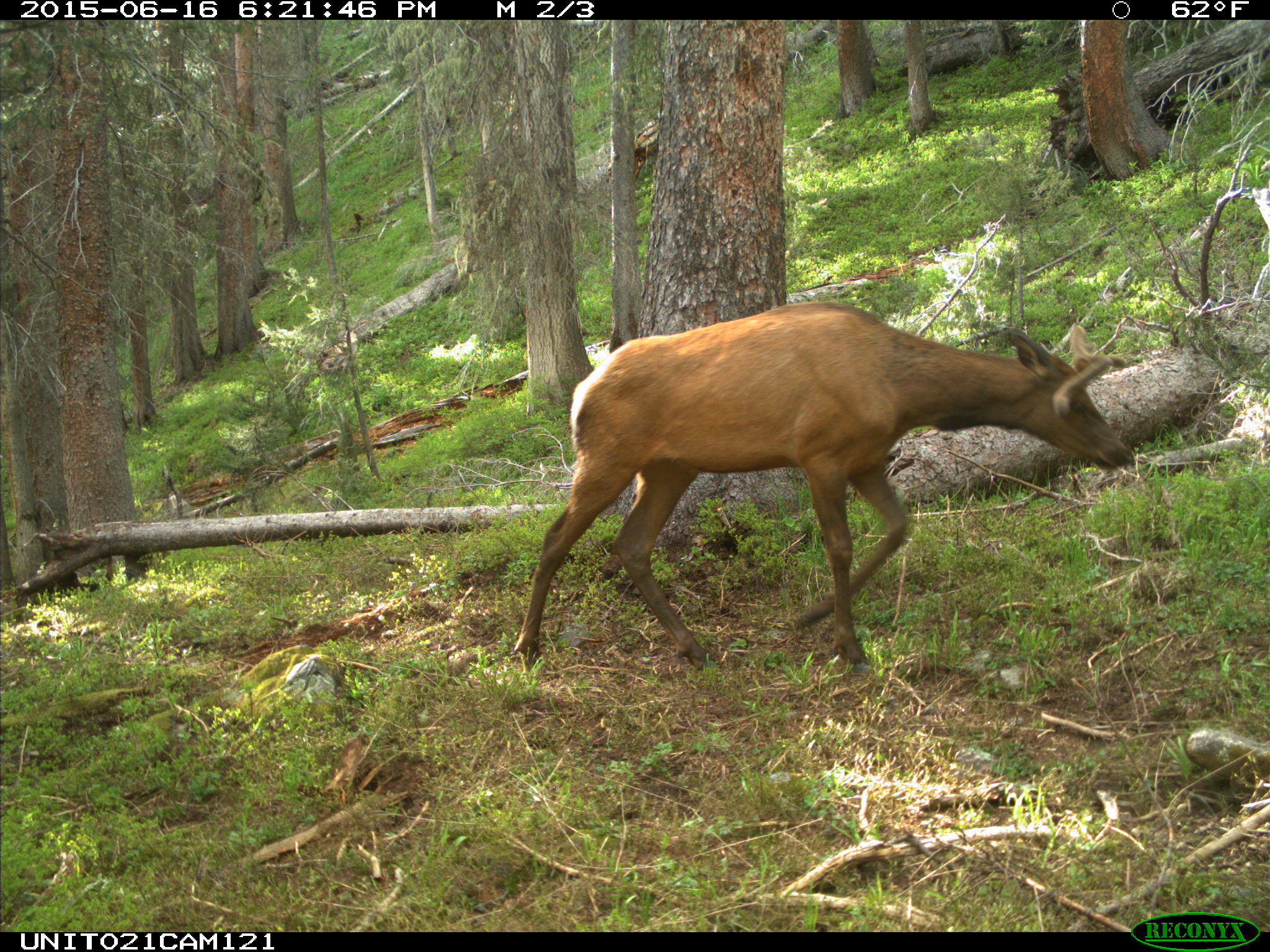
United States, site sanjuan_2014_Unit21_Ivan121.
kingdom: Animalia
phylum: Chordata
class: Mammalia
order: Artiodactyla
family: Cervidae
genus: Cervus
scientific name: Cervus elaphus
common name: red deer